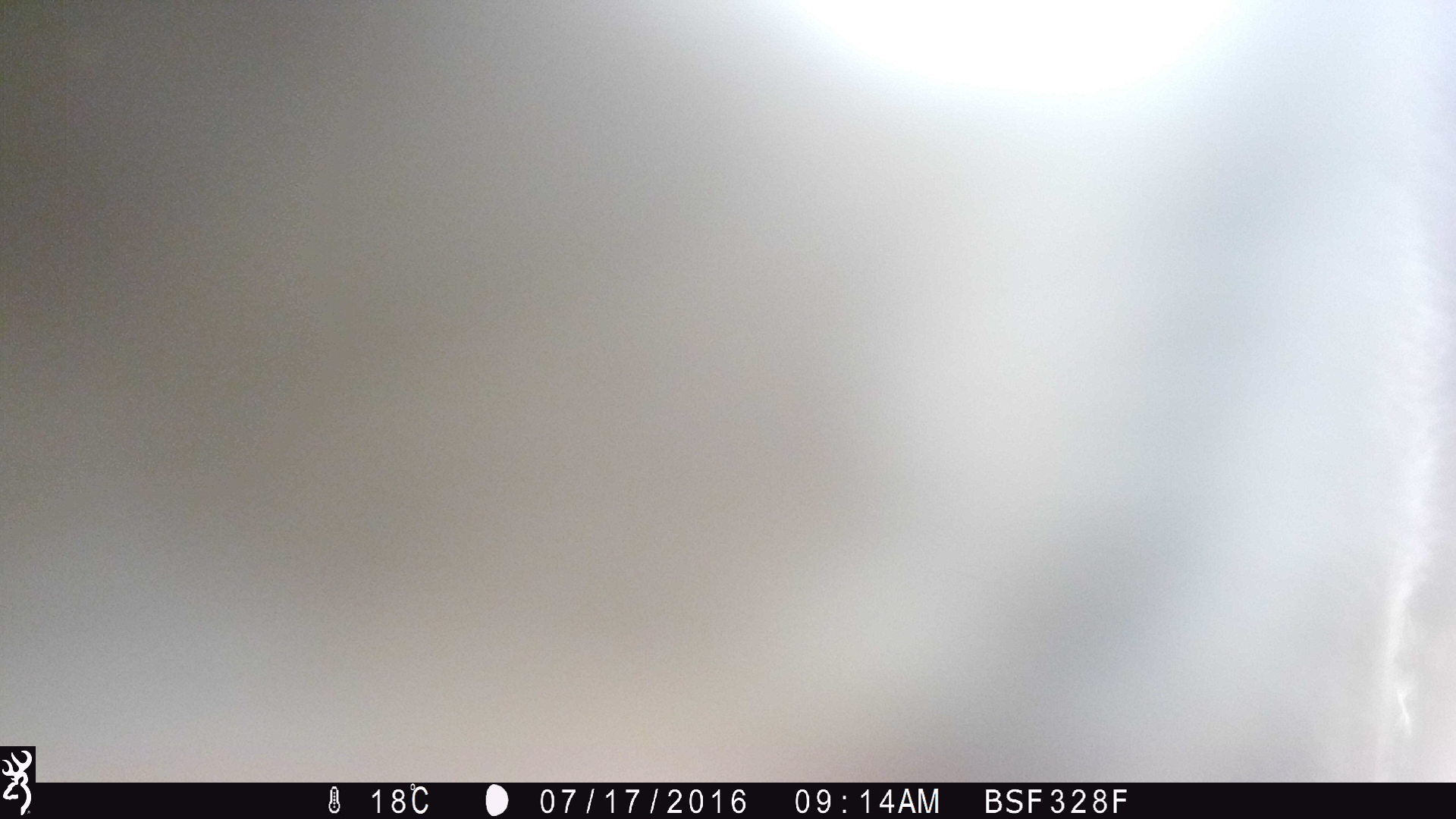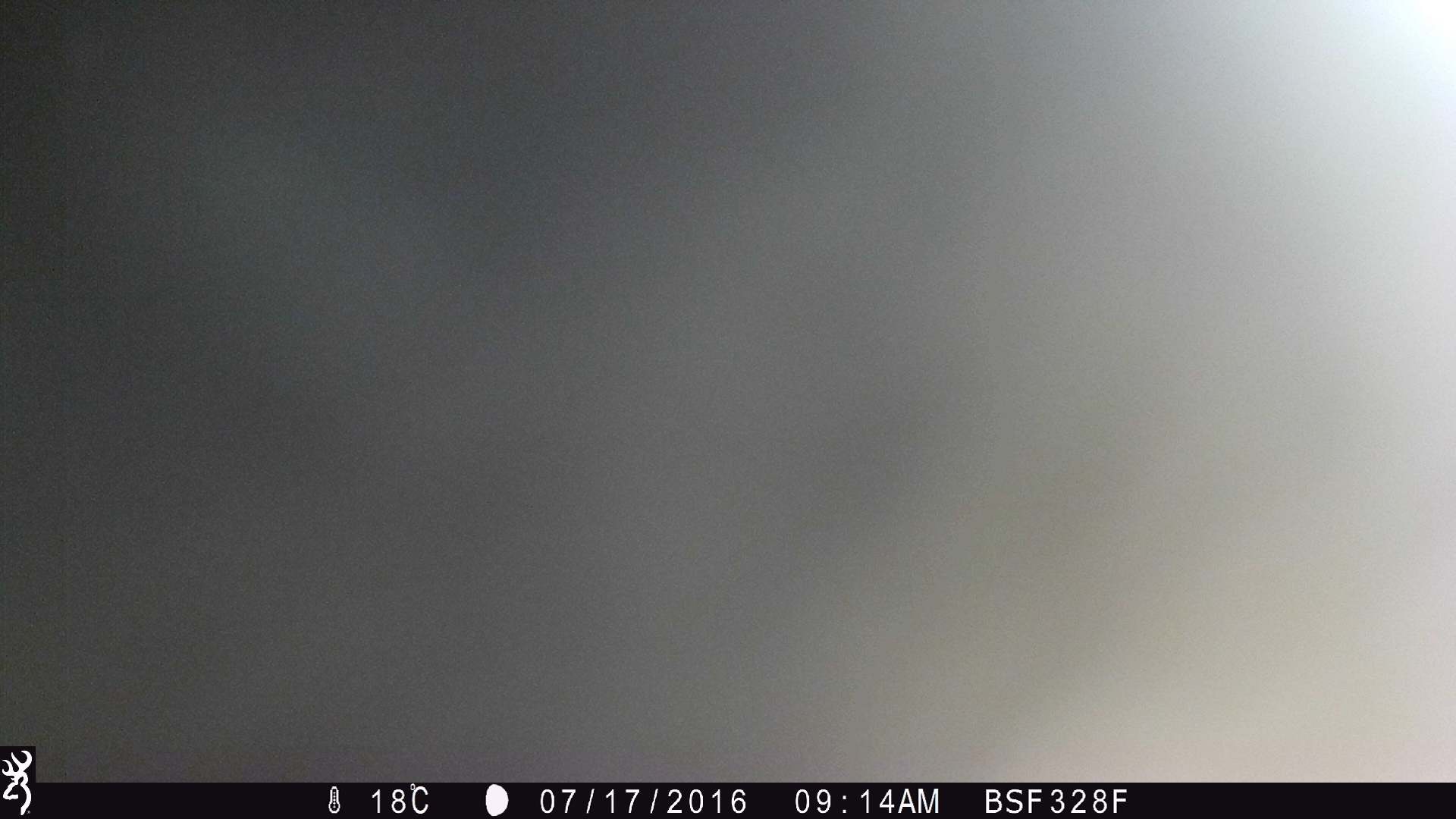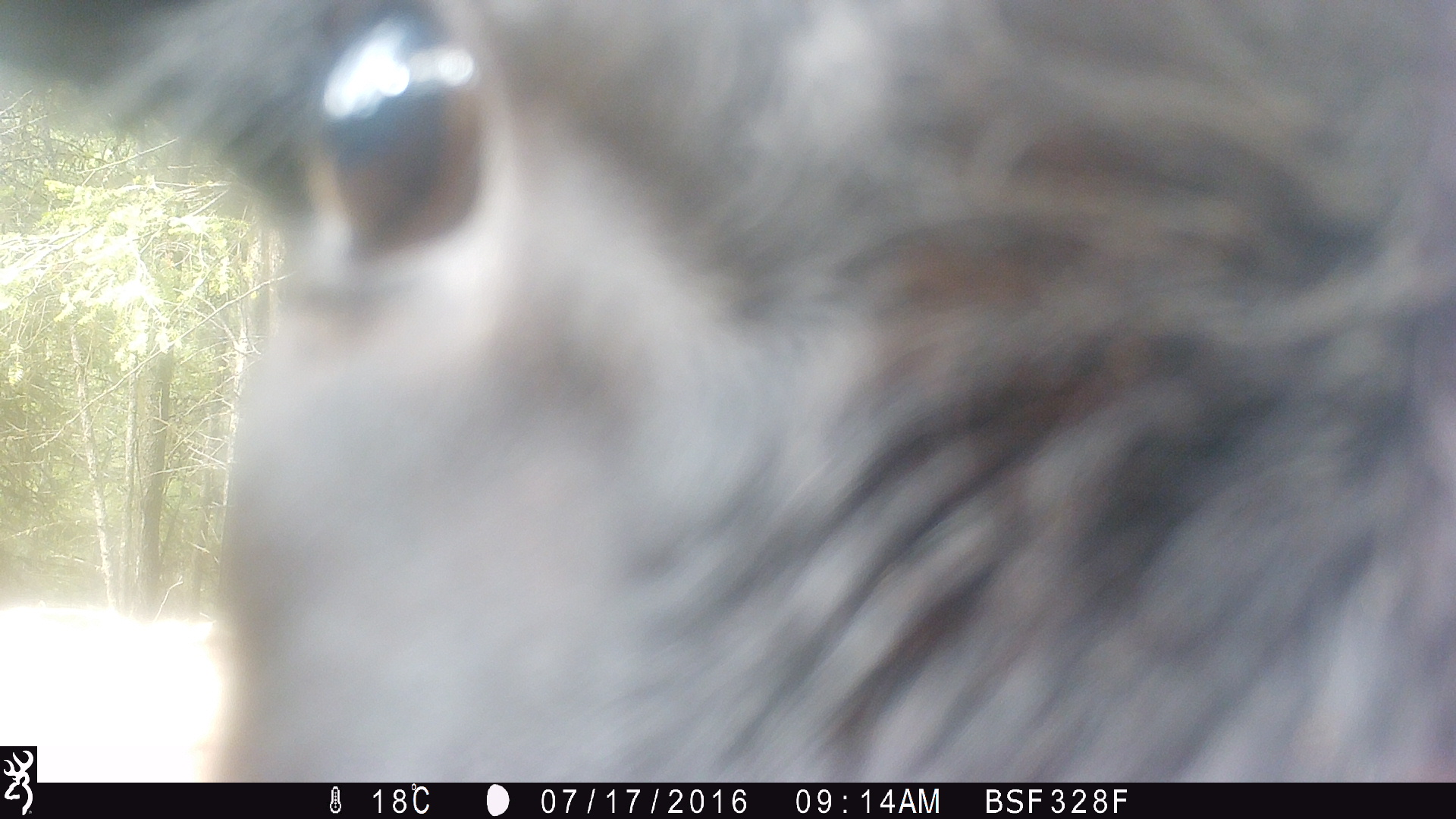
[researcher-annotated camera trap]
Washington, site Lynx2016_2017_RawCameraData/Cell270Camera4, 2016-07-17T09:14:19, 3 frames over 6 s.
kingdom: Animalia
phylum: Chordata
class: Mammalia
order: Artiodactyla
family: Bovidae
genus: Bos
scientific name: Bos taurus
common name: domestic cattle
Domestic cattle (Bos taurus). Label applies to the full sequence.